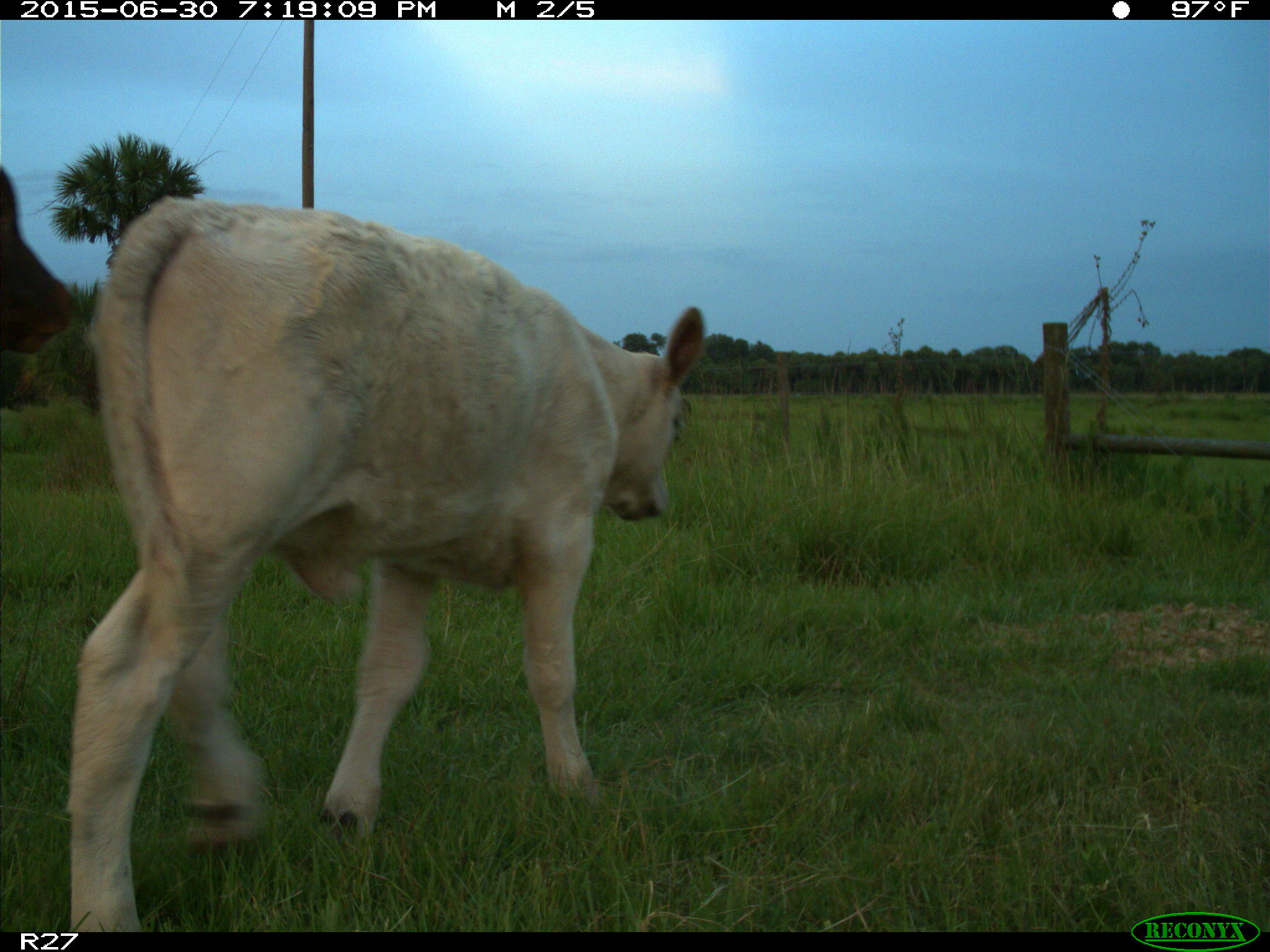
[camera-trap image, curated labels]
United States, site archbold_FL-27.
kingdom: Animalia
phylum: Chordata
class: Mammalia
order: Artiodactyla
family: Bovidae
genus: Bos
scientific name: Bos taurus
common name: domestic cow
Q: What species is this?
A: Bos taurus (domestic cow).